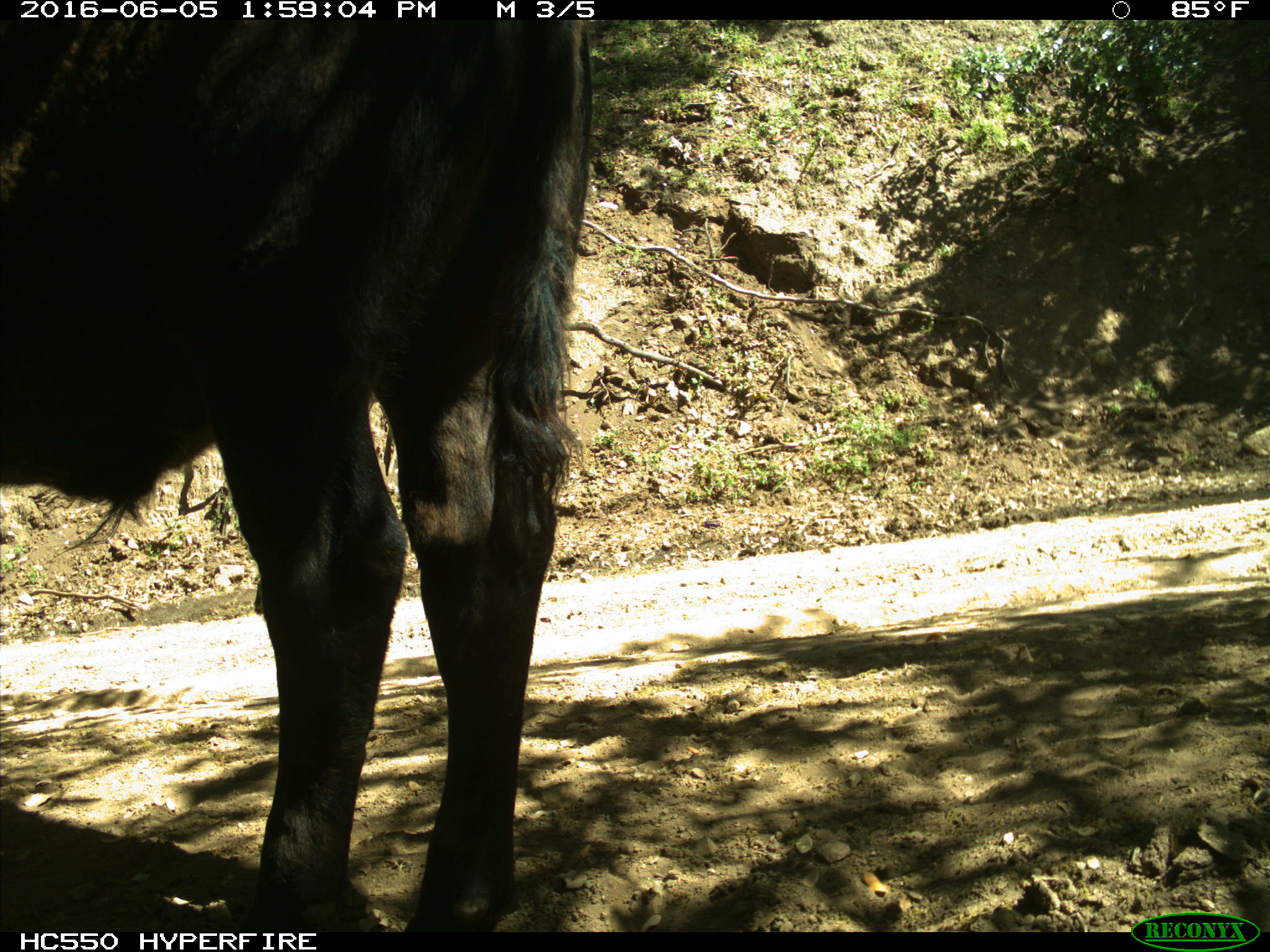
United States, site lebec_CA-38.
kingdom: Animalia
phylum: Chordata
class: Mammalia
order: Artiodactyla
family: Bovidae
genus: Bos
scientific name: Bos taurus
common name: domestic cow